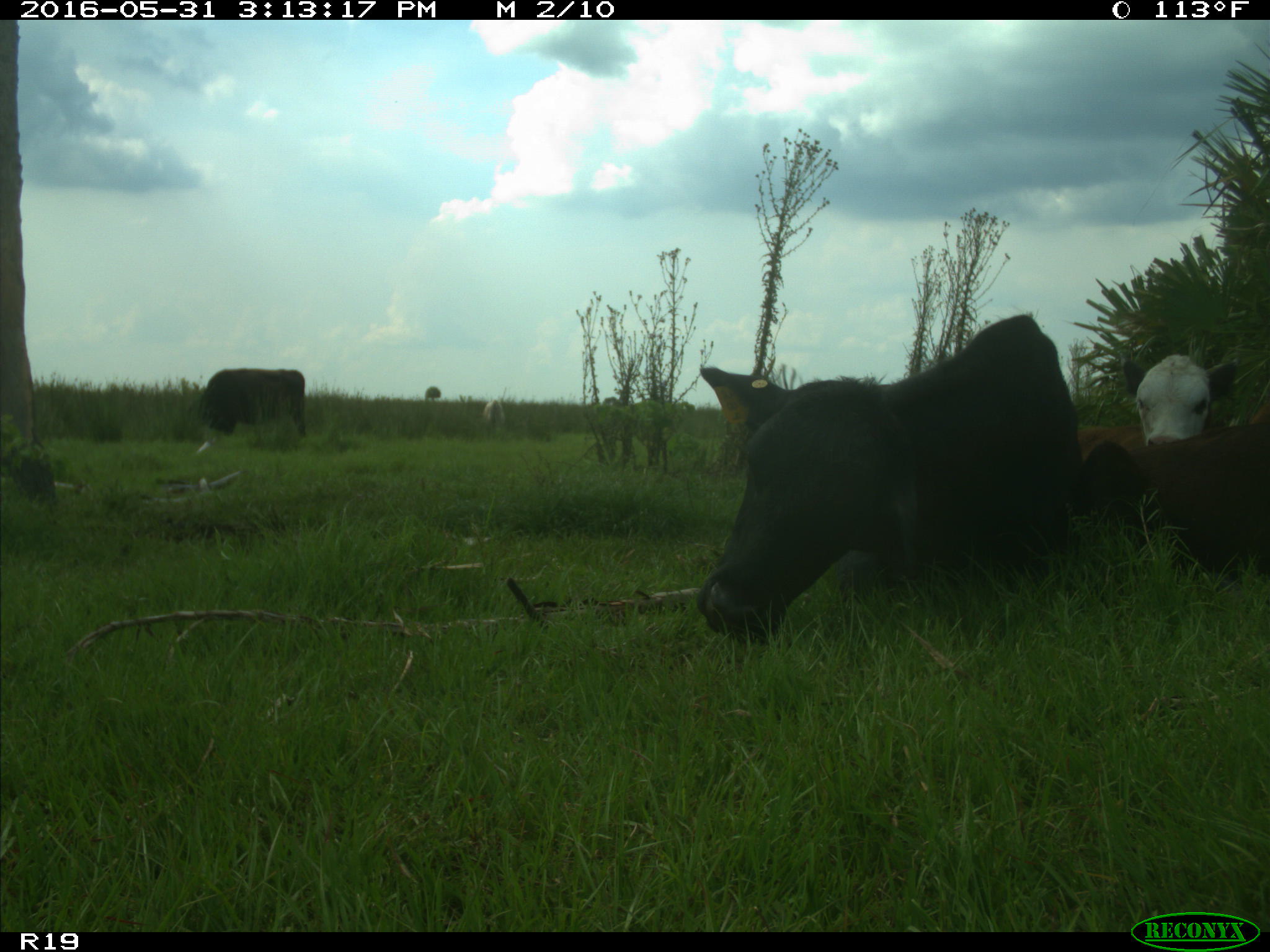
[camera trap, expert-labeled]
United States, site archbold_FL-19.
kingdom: Animalia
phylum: Chordata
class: Mammalia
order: Artiodactyla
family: Bovidae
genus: Bos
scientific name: Bos taurus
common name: domestic cow